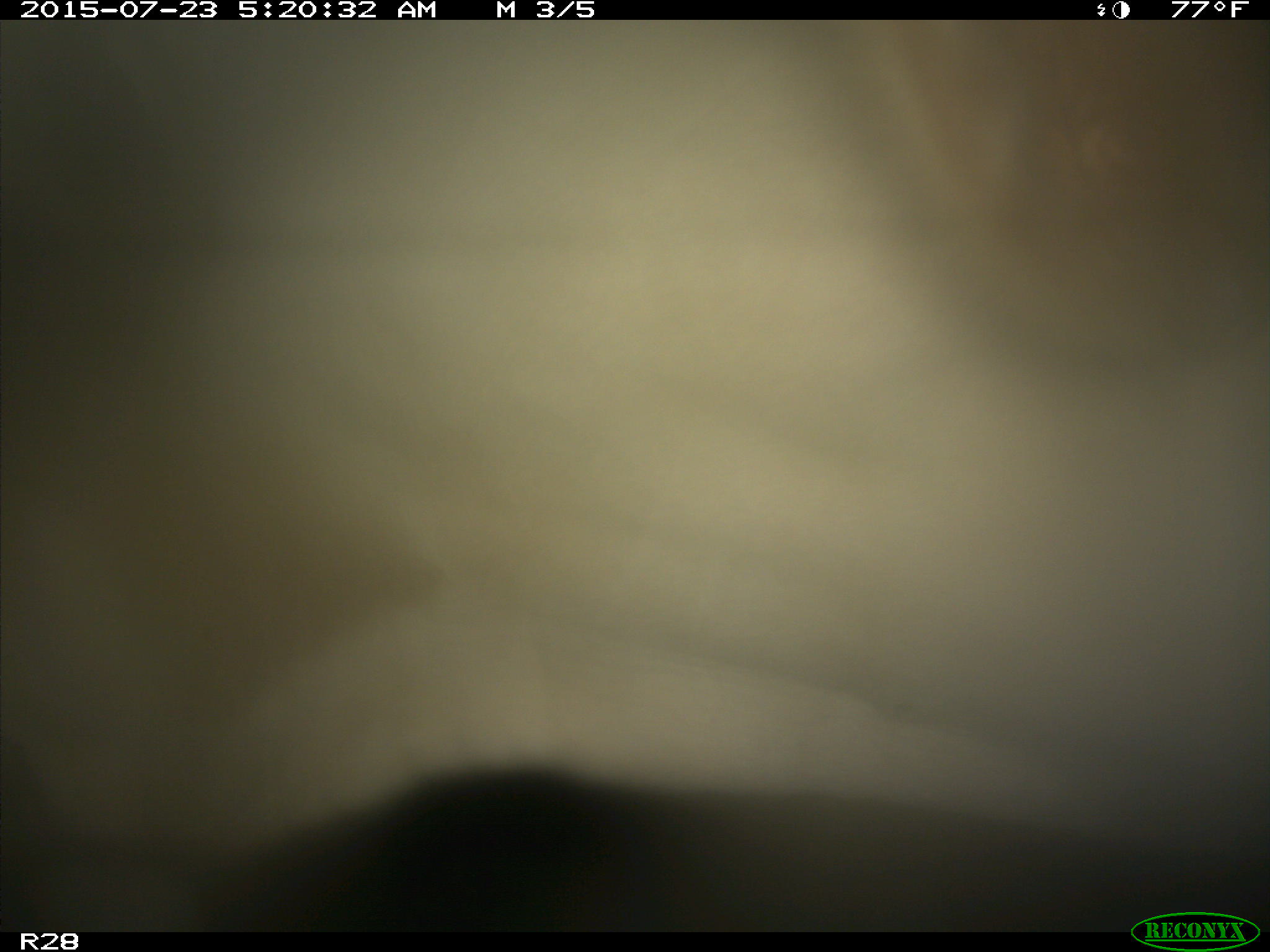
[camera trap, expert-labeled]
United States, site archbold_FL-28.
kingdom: Animalia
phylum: Chordata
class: Mammalia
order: Artiodactyla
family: Bovidae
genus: Bos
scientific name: Bos taurus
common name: domestic cow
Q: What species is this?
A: Bos taurus (domestic cow).